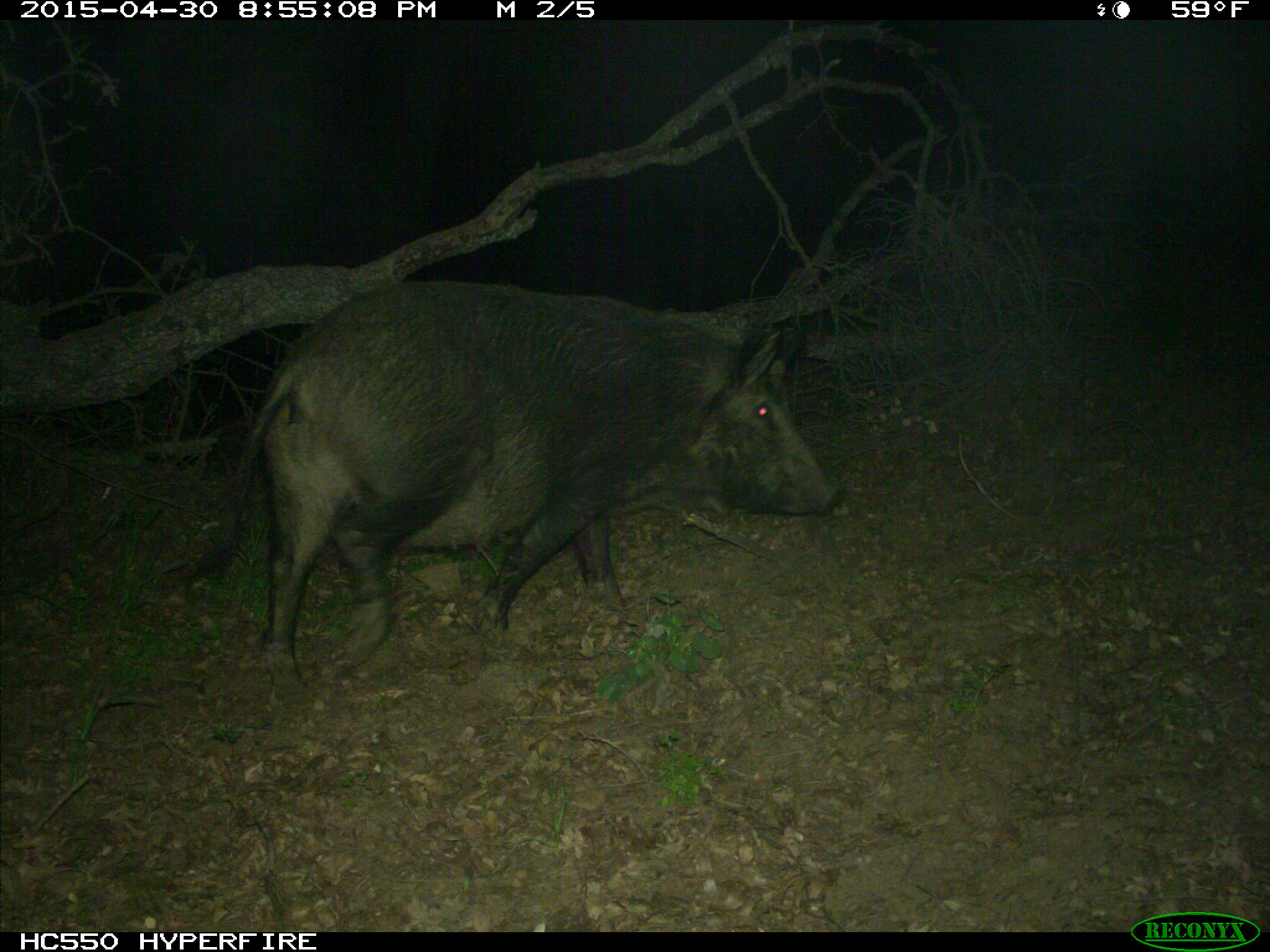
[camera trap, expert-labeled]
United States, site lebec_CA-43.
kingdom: Animalia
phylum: Chordata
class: Mammalia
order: Artiodactyla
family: Suidae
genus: Sus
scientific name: Sus scrofa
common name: wild boar